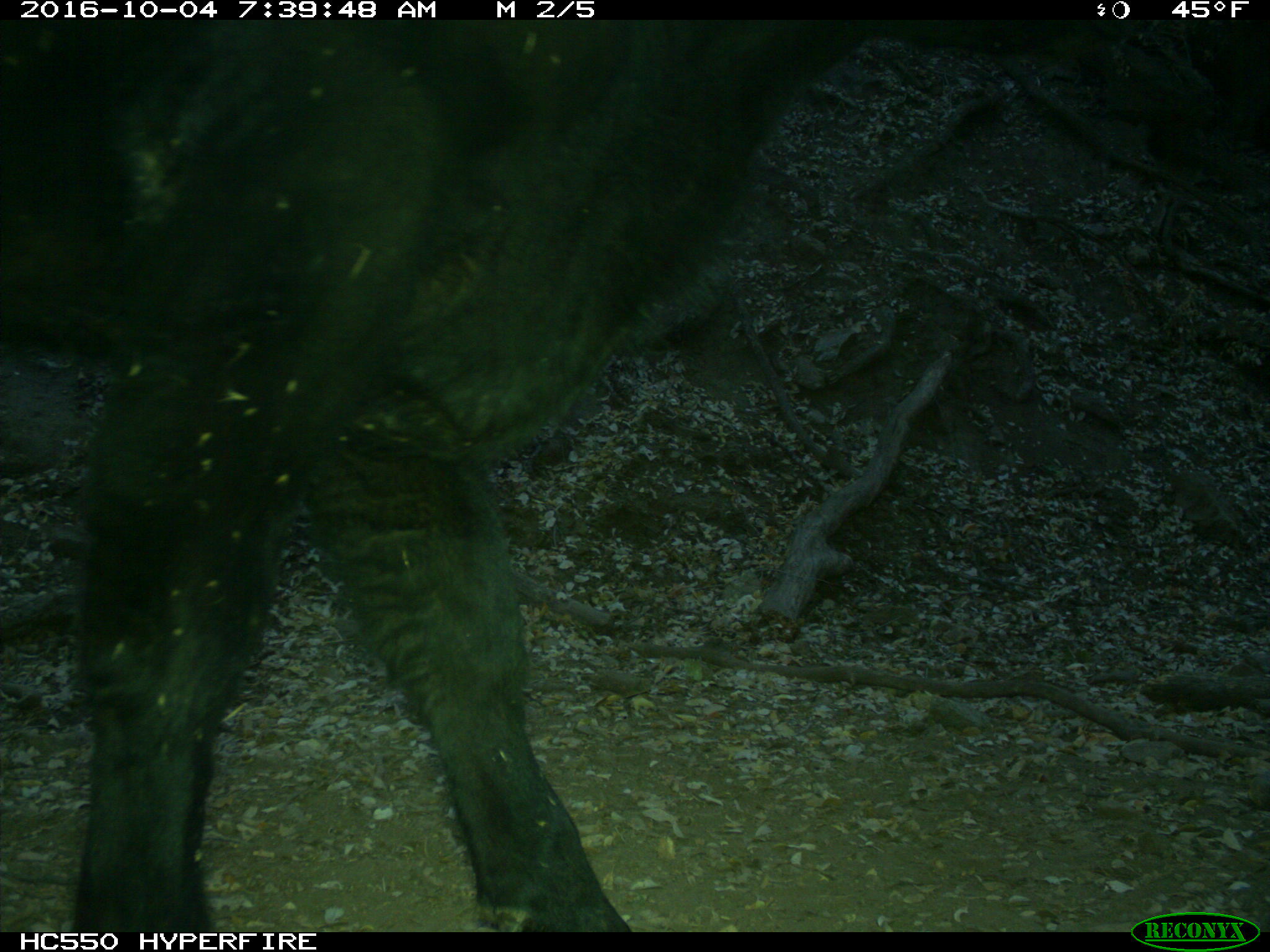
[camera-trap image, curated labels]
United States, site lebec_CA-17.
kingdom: Animalia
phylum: Chordata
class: Mammalia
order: Artiodactyla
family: Bovidae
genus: Bos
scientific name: Bos taurus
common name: domestic cow